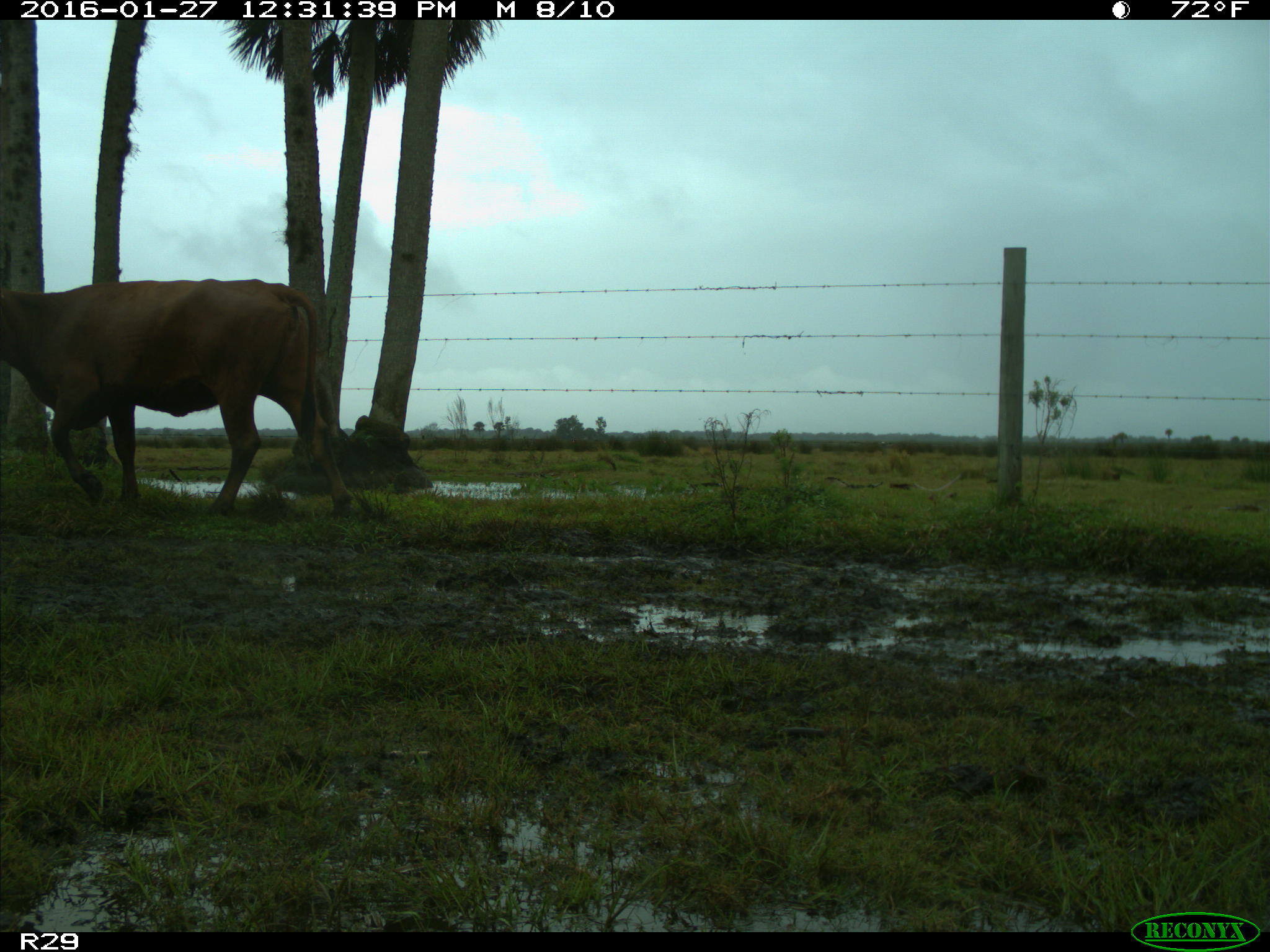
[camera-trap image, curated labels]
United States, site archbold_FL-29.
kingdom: Animalia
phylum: Chordata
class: Mammalia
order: Artiodactyla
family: Bovidae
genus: Bos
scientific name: Bos taurus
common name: domestic cow